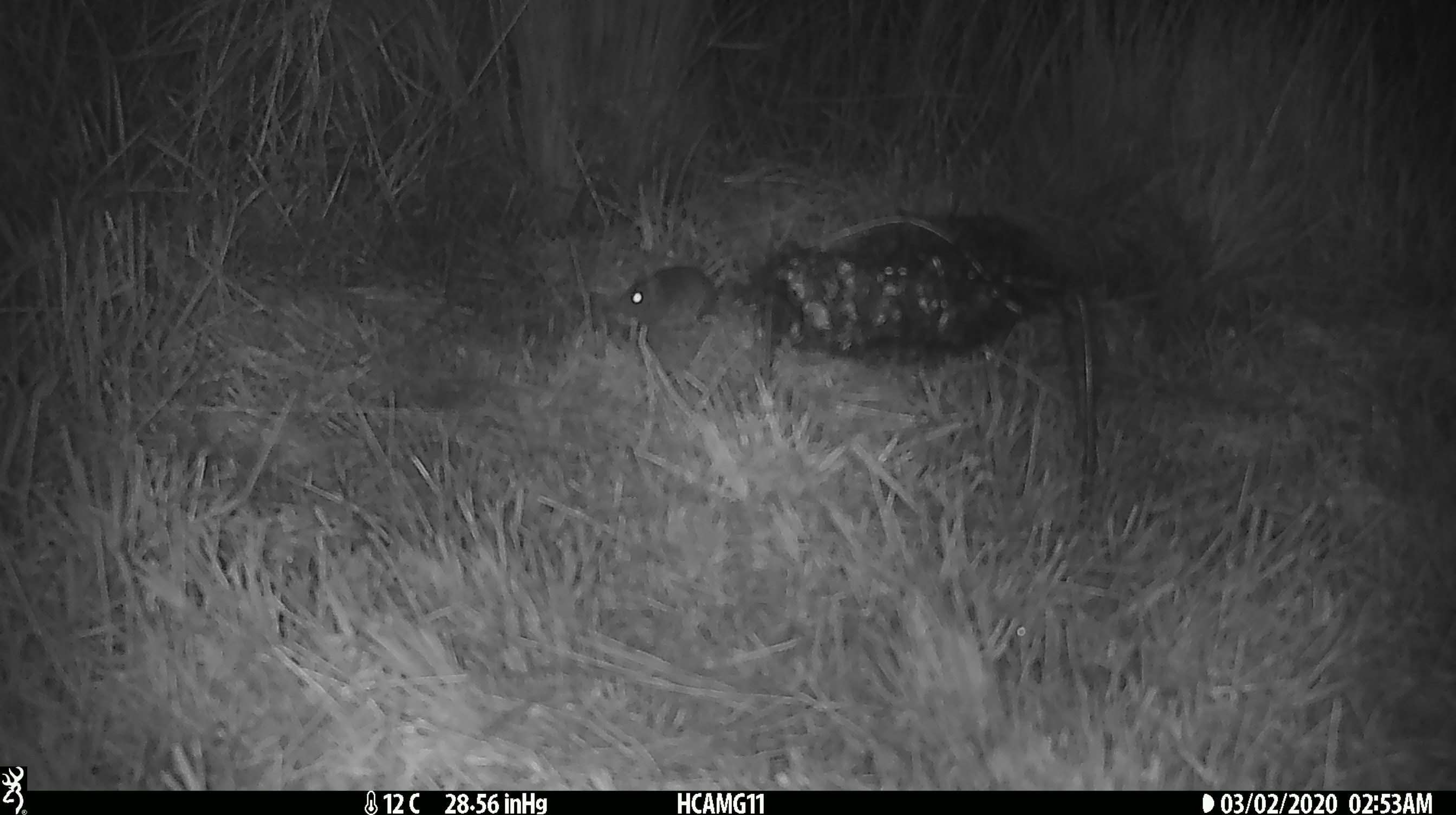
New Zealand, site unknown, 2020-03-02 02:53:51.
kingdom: Animalia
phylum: Chordata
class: Mammalia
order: Rodentia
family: Muridae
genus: Mus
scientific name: Mus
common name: mouse